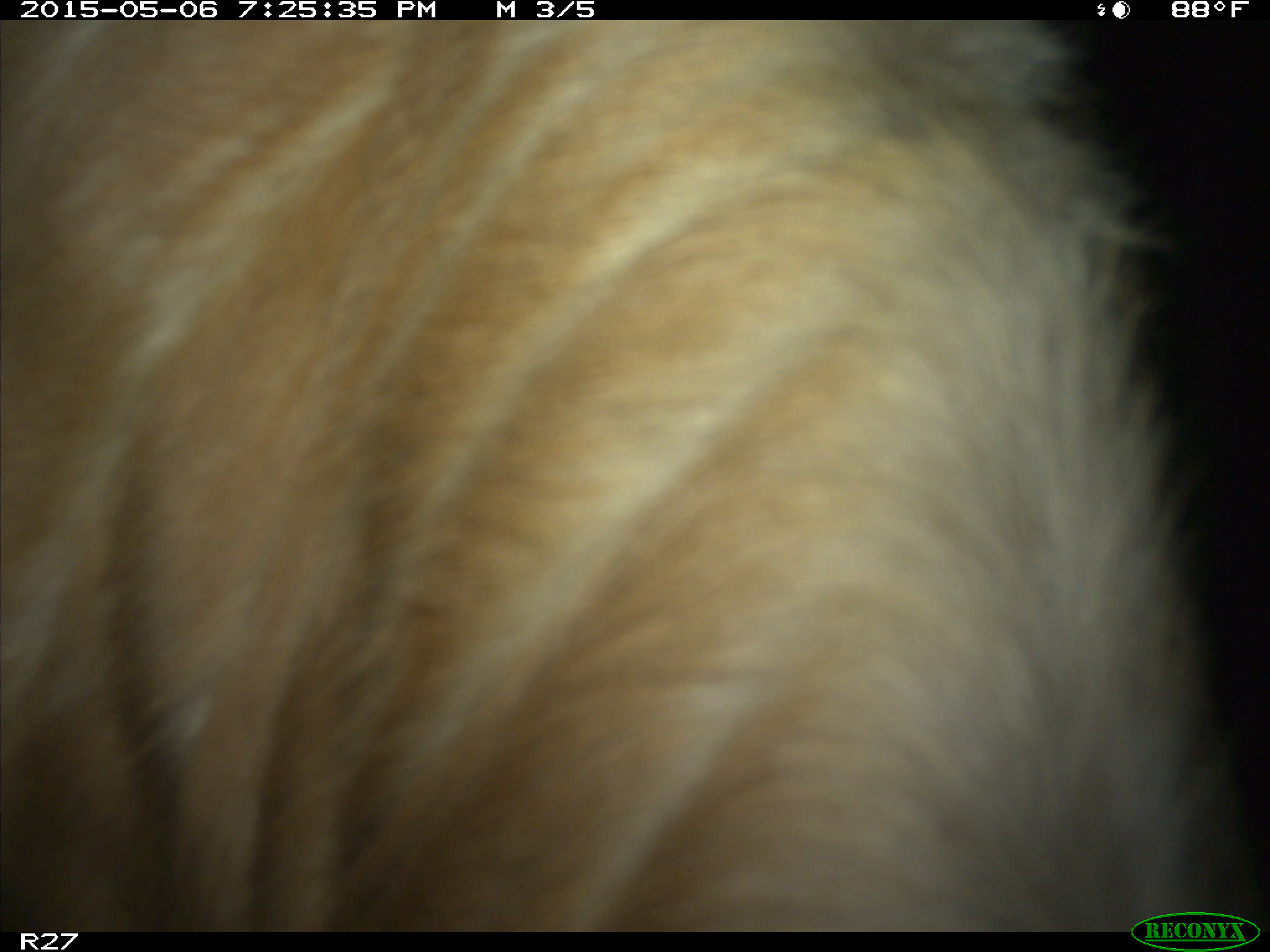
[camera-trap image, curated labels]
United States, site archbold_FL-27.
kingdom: Animalia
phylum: Chordata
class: Mammalia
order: Artiodactyla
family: Bovidae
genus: Bos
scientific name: Bos taurus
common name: domestic cow